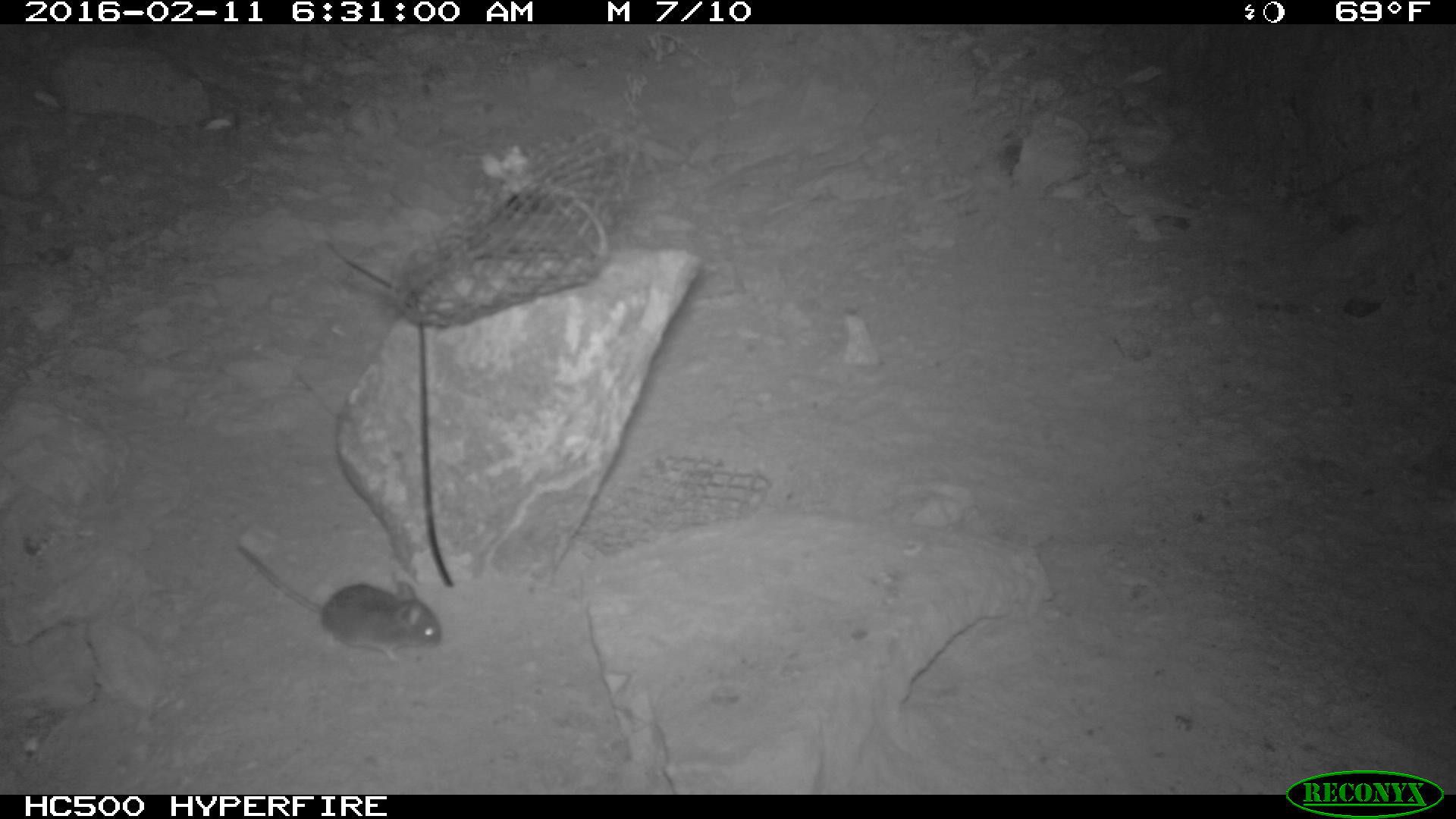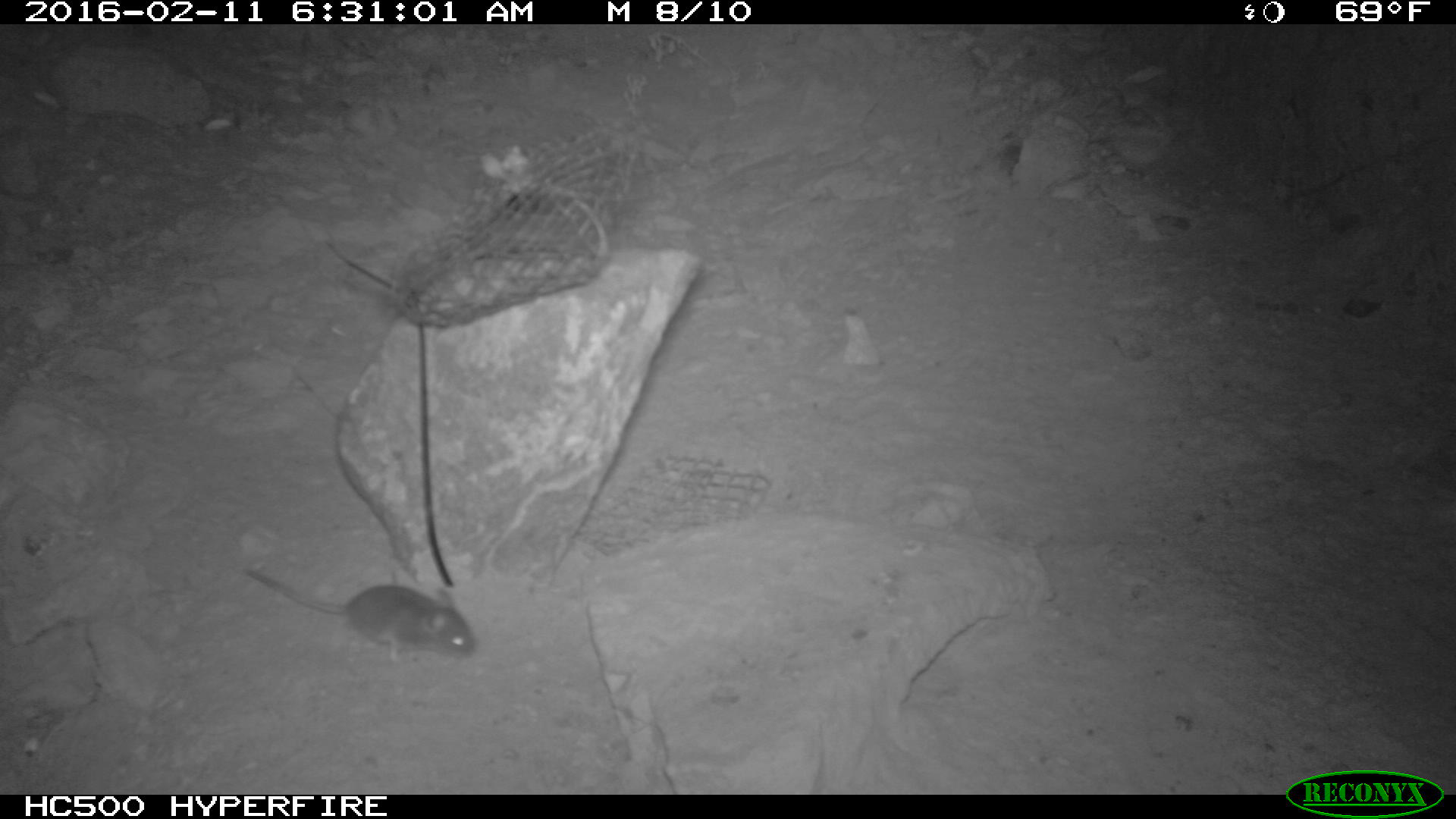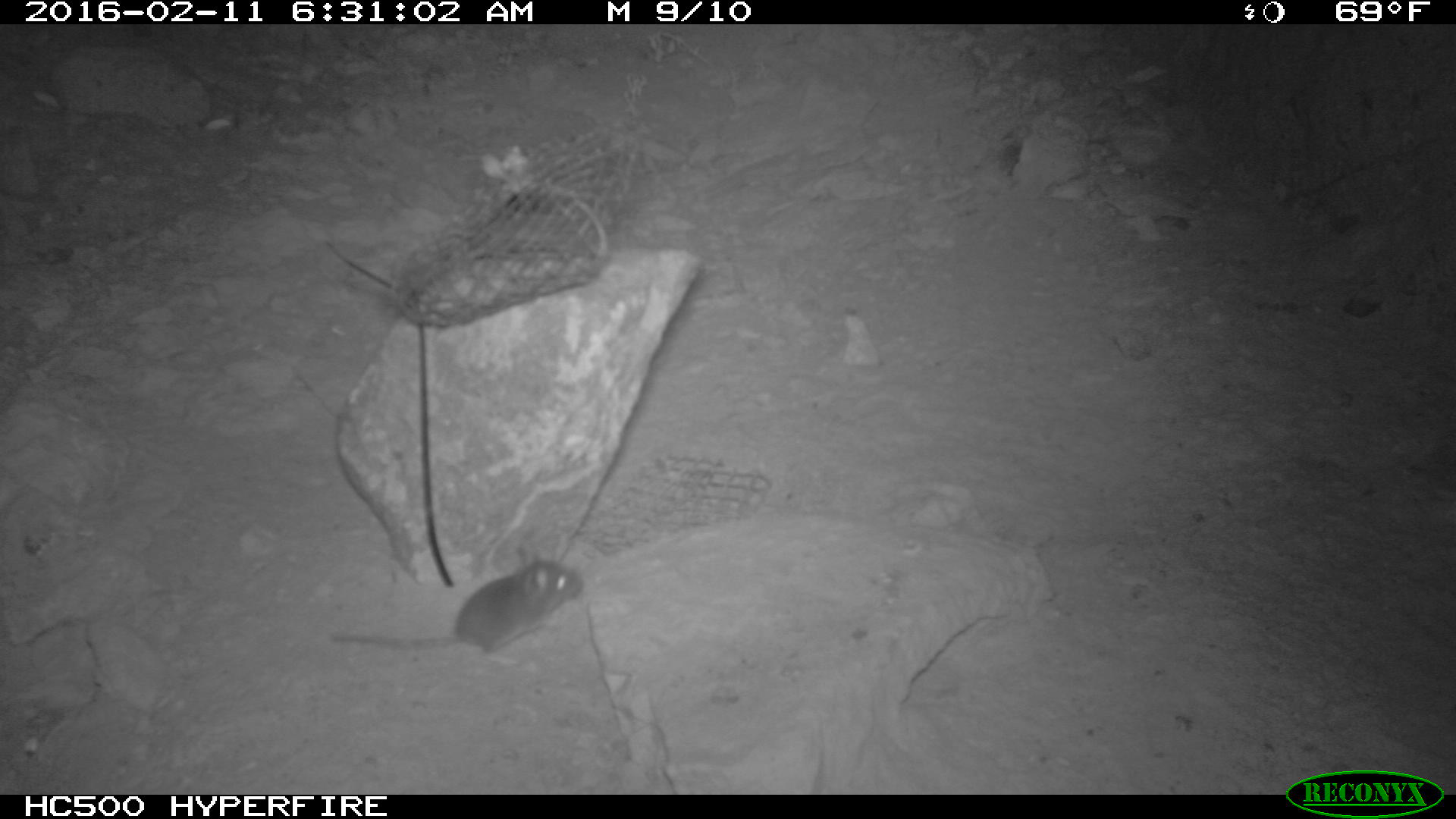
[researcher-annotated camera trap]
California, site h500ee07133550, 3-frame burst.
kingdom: Animalia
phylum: Chordata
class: Mammalia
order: Rodentia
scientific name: Rodentia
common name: rodent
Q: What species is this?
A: Rodent (Rodentia).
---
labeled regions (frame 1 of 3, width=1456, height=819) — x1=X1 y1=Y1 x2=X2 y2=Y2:
rodent: x1=234 y1=543 x2=440 y2=664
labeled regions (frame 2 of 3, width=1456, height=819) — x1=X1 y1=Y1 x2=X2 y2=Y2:
rodent: x1=243 y1=566 x2=476 y2=663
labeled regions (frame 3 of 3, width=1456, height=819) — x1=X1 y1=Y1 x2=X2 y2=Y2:
rodent: x1=329 y1=549 x2=583 y2=664